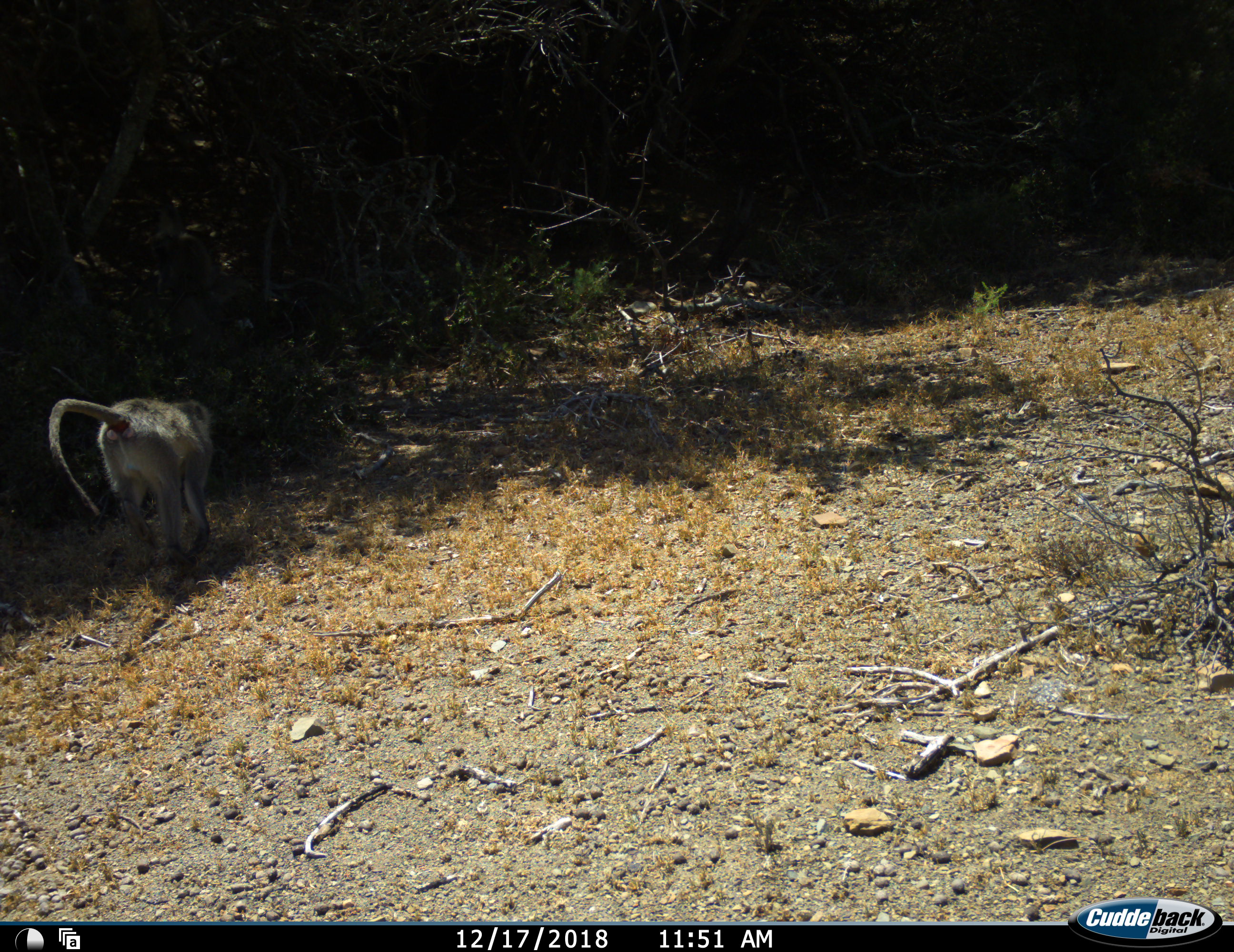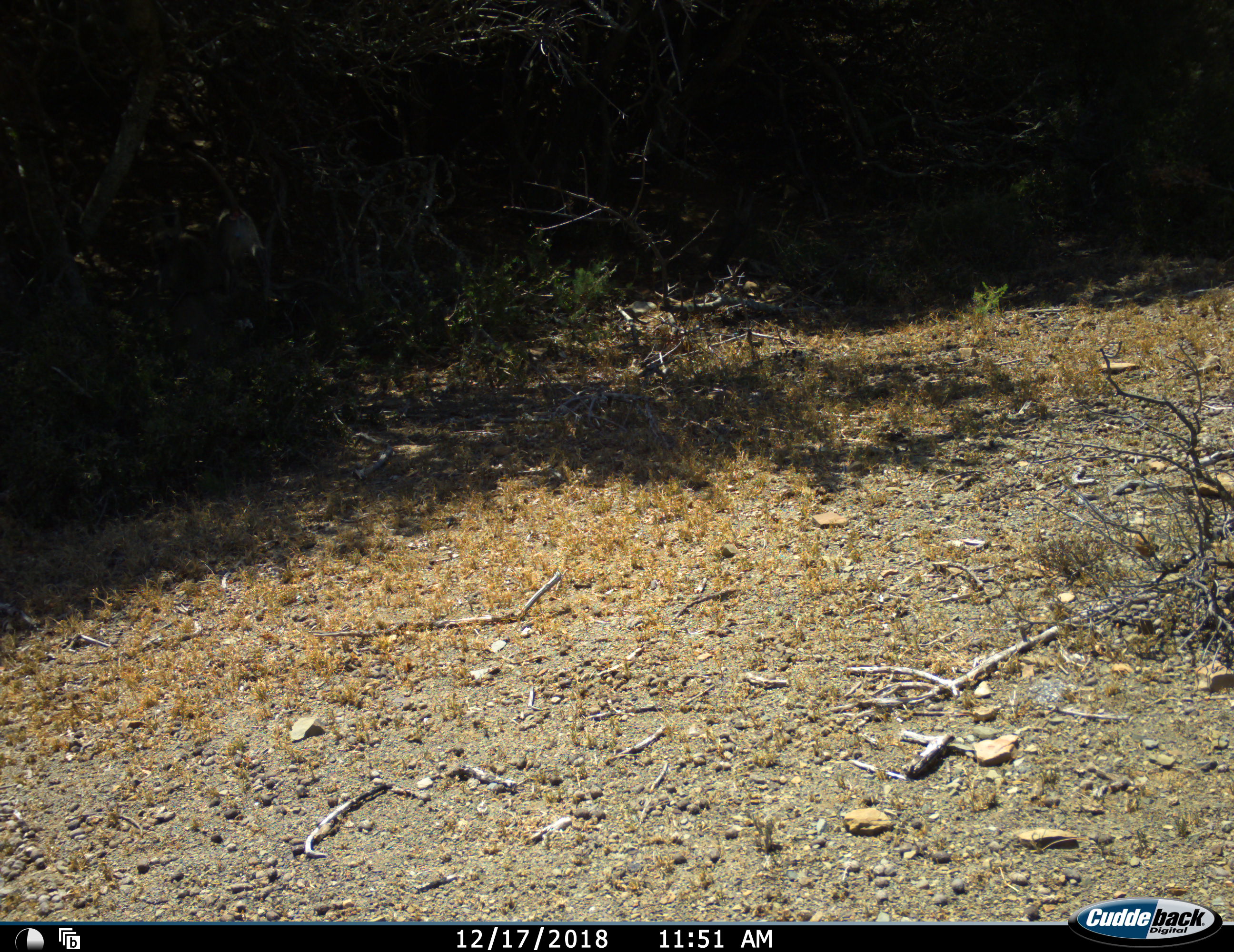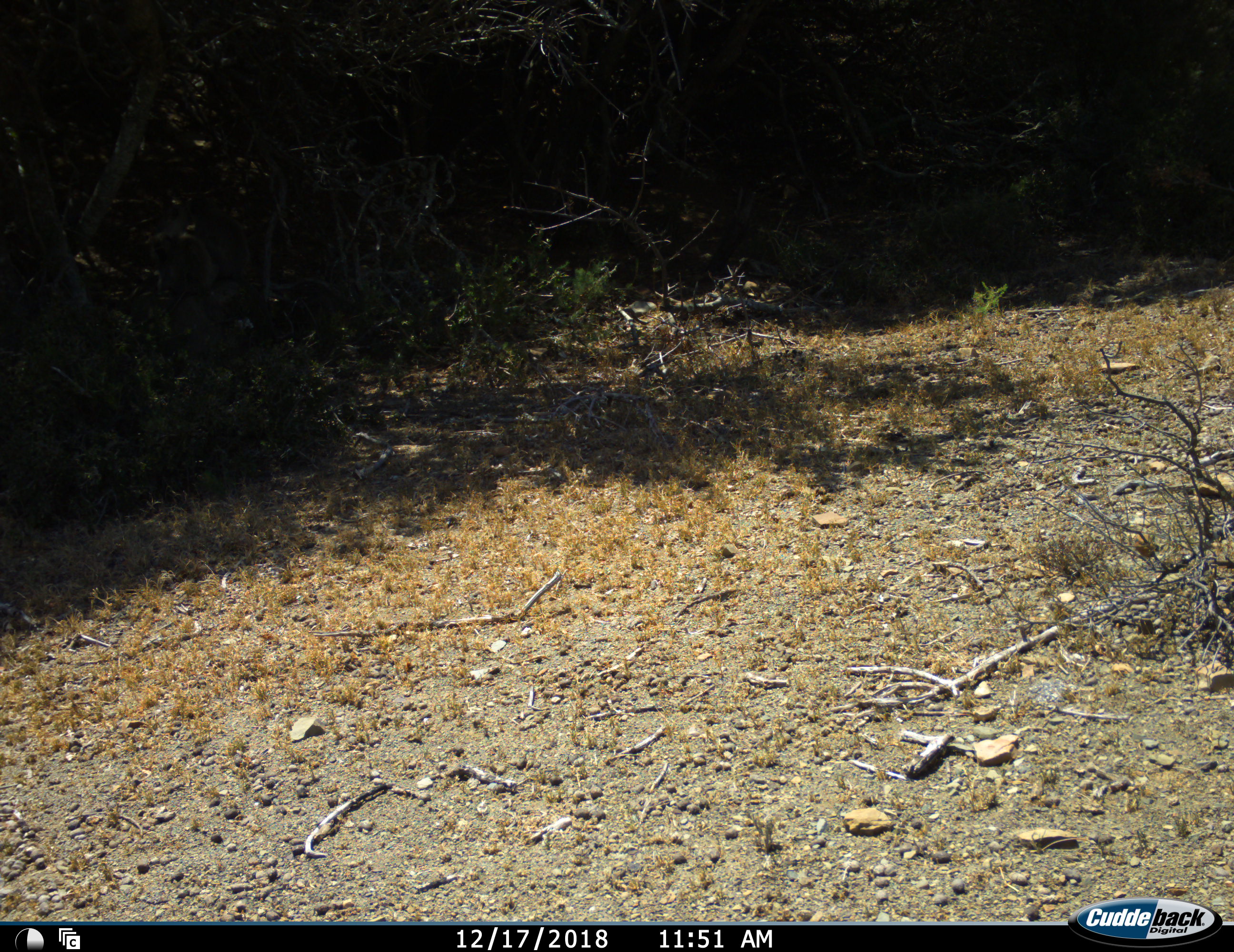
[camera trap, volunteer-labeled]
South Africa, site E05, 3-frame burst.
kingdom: Animalia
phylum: Chordata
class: Mammalia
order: Primates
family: Cercopithecidae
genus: Chlorocebus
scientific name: Chlorocebus pygerythrus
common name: vervet monkey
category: monkeyvervet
Monkeyvervet (vervet monkey) (Chlorocebus pygerythrus), count 1. Behavior (volunteer vote fractions): standing 0%, resting 0%, moving 100%, interacting 0%. Young present (vote fraction): 0%. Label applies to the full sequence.